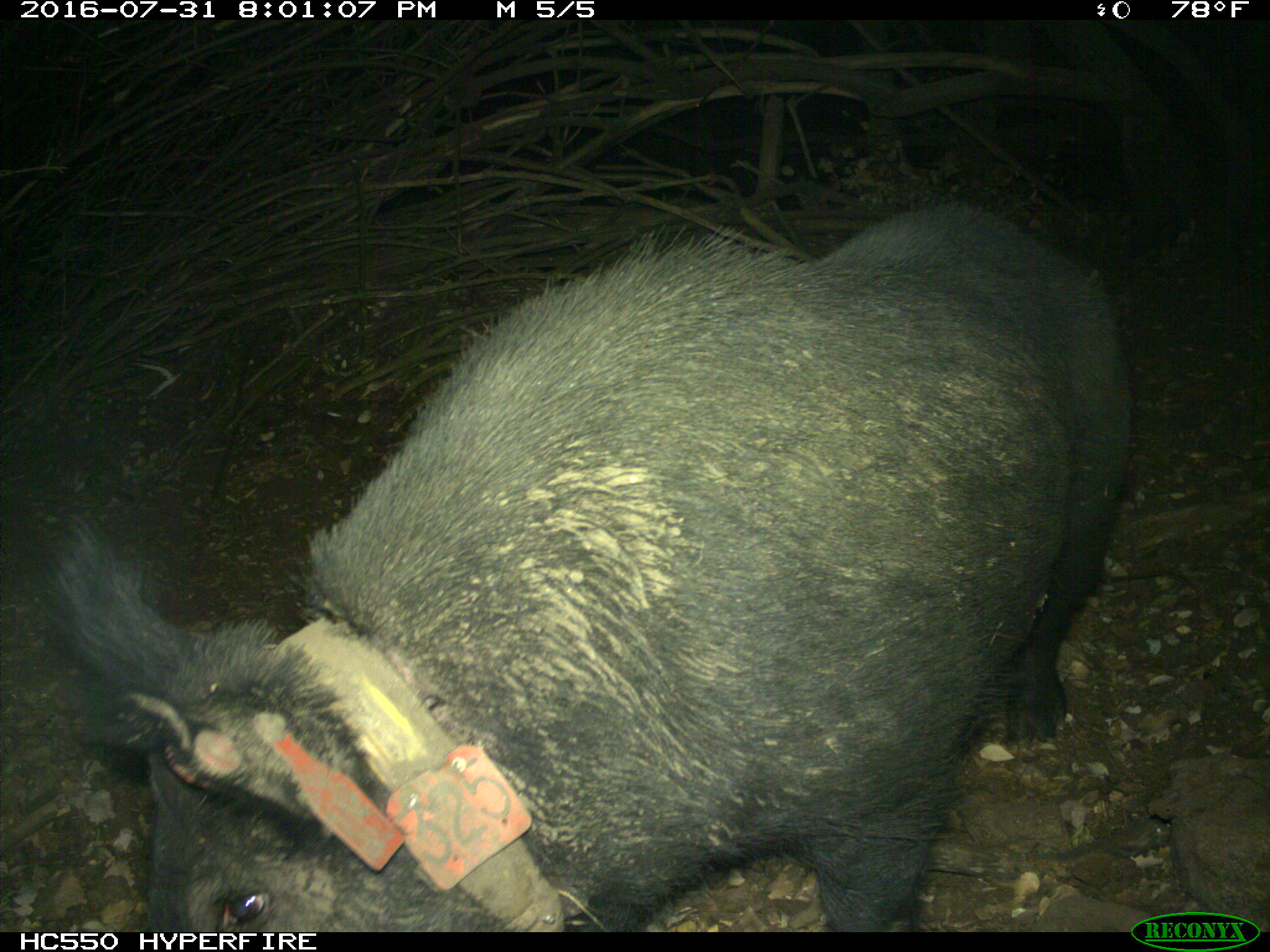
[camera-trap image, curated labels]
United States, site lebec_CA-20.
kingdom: Animalia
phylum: Chordata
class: Mammalia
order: Artiodactyla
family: Suidae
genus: Sus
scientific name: Sus scrofa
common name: wild boar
Sus scrofa (wild boar).